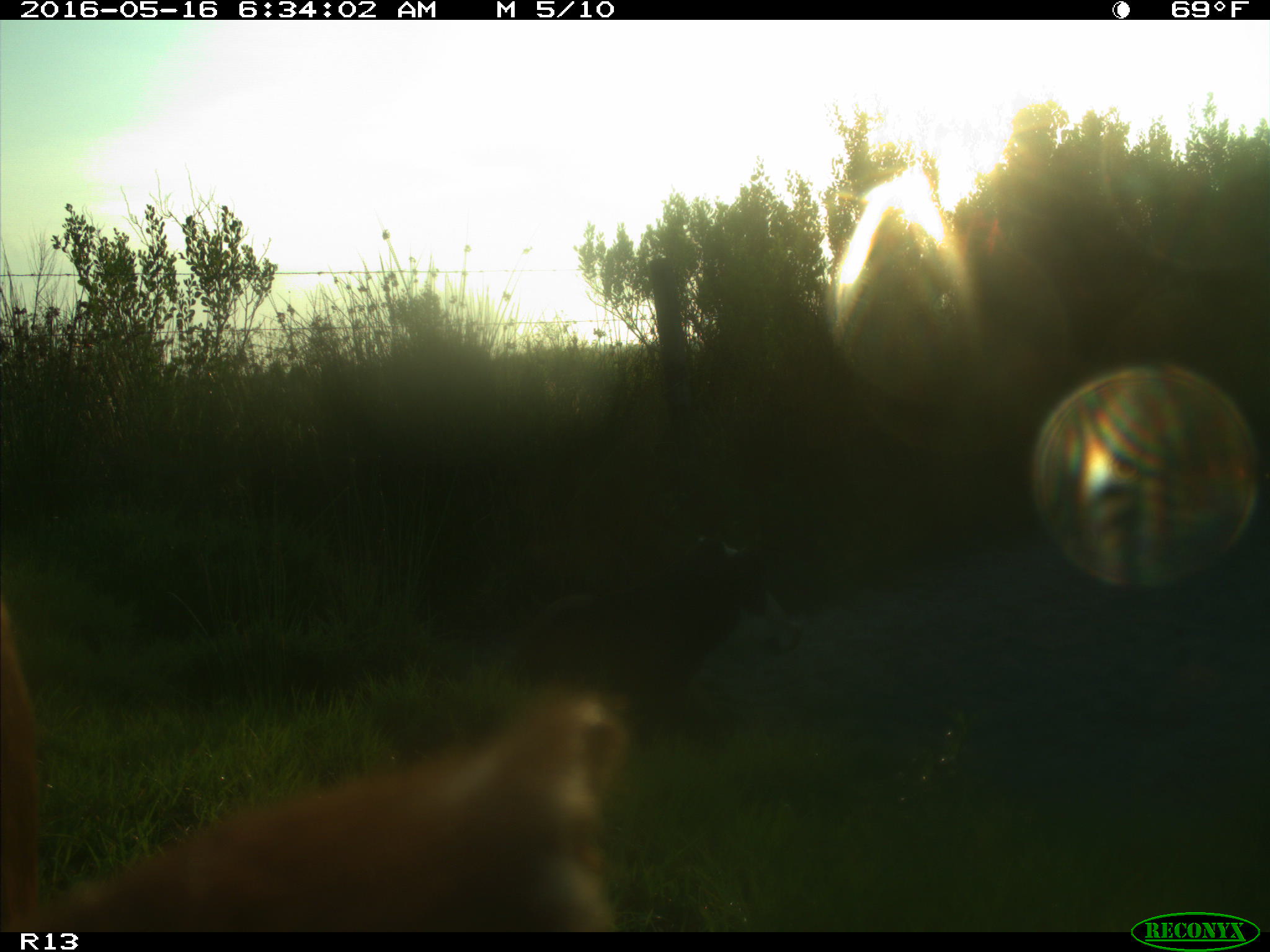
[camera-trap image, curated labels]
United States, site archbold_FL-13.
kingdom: Animalia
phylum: Chordata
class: Mammalia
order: Artiodactyla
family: Bovidae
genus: Bos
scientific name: Bos taurus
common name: domestic cow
Bos taurus (domestic cow).